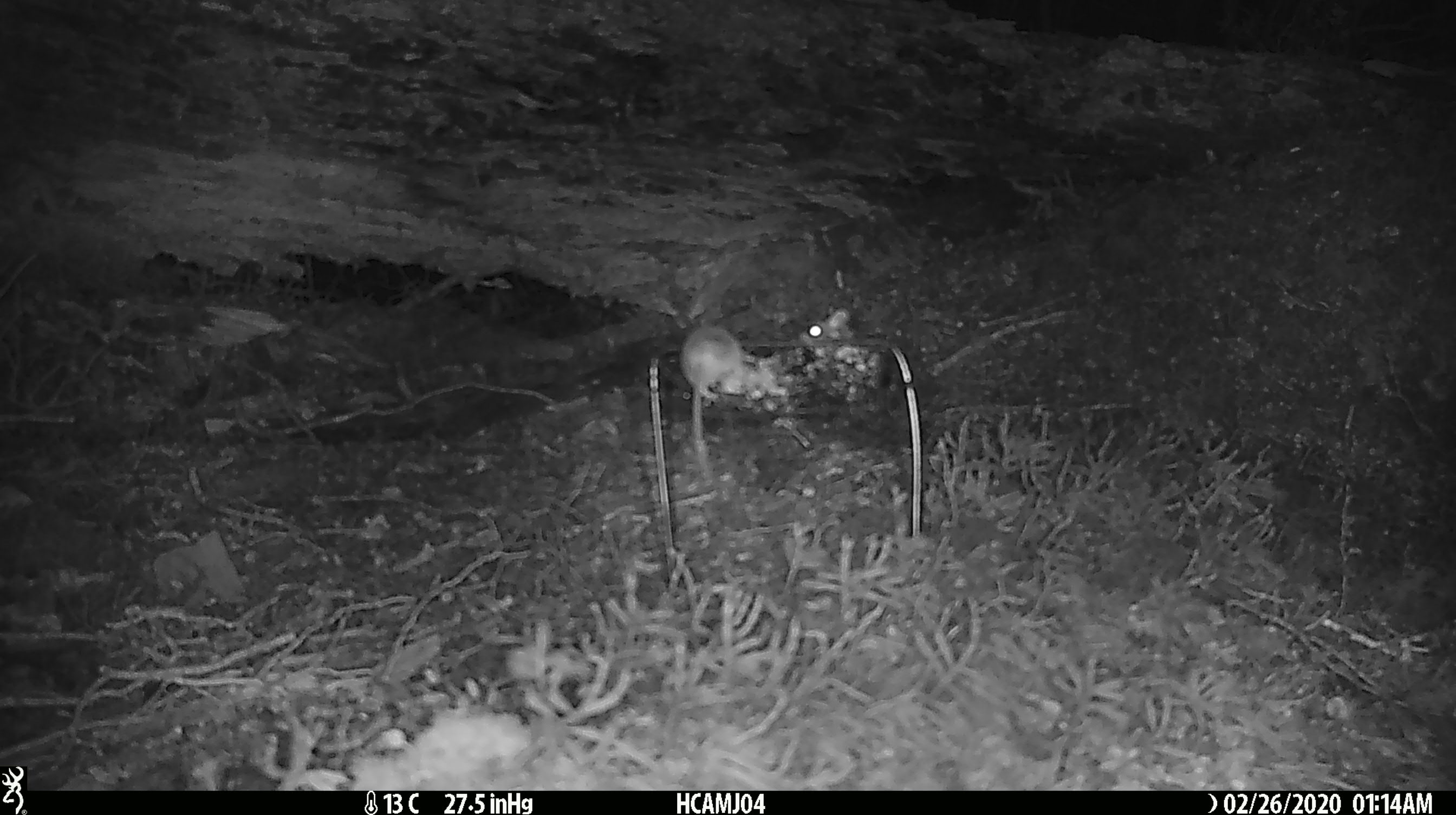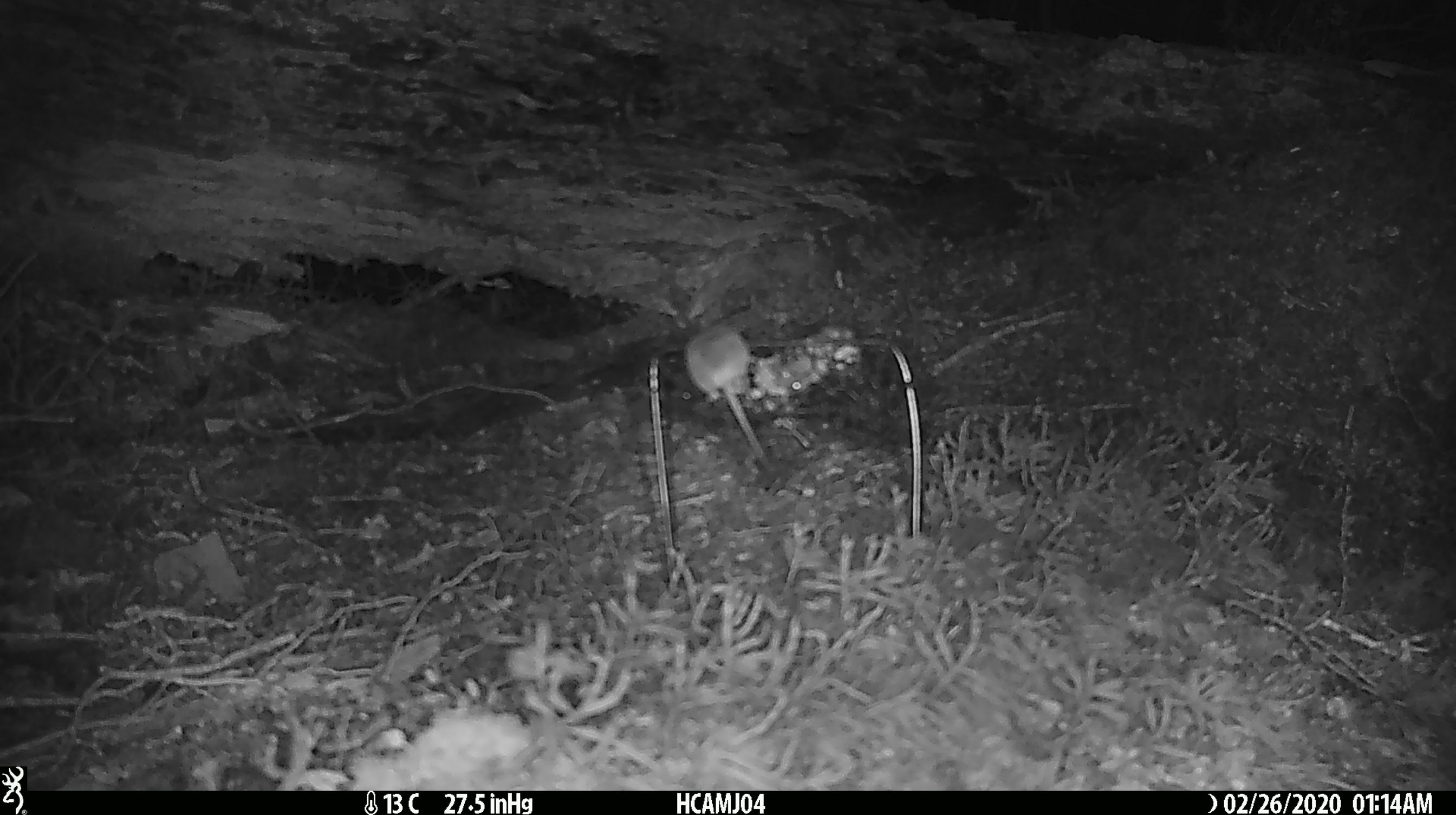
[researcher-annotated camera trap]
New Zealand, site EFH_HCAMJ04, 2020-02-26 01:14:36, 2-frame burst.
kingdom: Animalia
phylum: Chordata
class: Mammalia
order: Rodentia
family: Muridae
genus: Mus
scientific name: Mus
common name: mouse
Mouse (Mus).